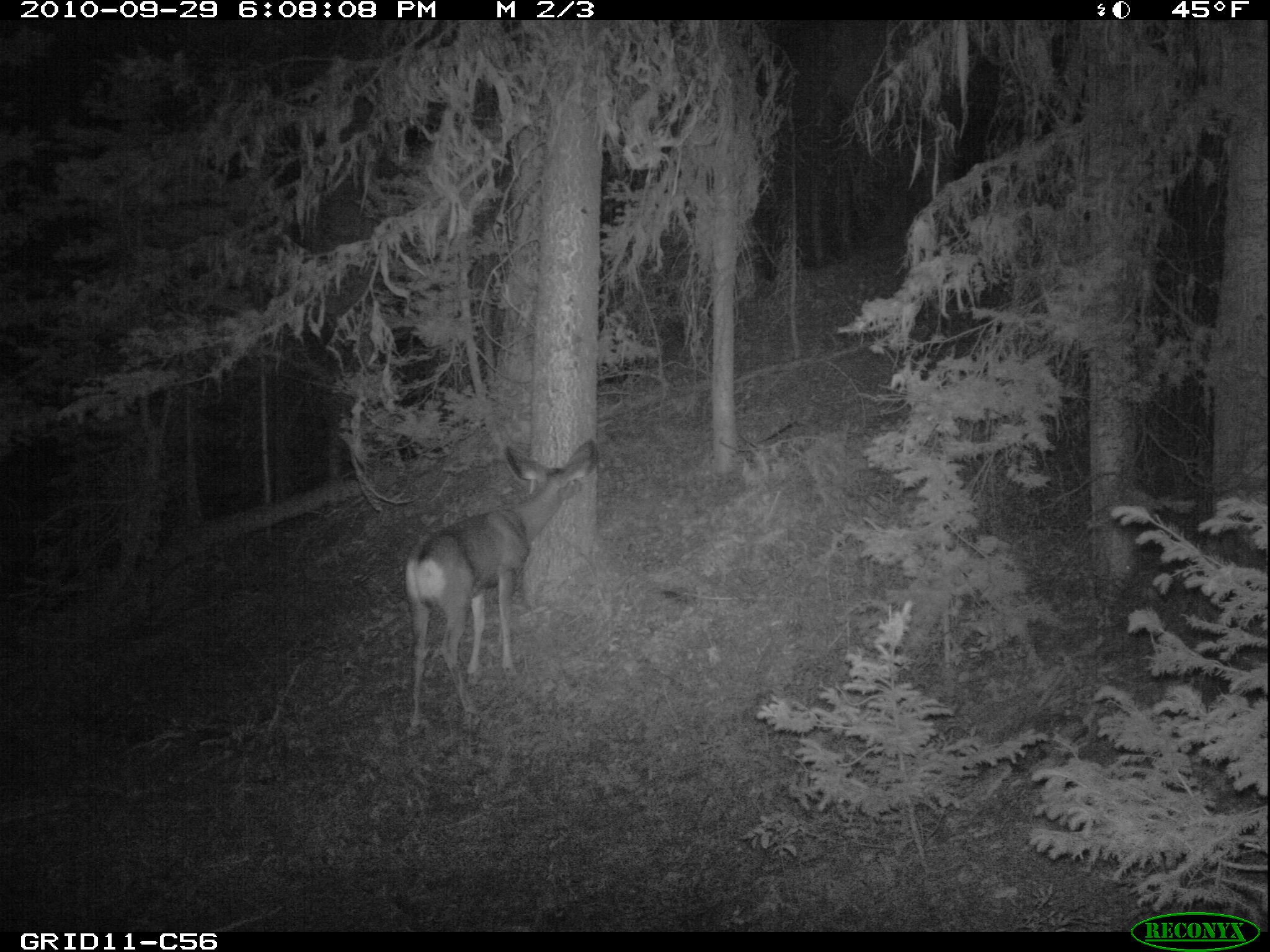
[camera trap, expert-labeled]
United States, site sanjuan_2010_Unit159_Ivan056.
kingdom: Animalia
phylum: Chordata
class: Mammalia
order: Artiodactyla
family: Cervidae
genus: Odocoileus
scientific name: Odocoileus hemionus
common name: mule deer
Odocoileus hemionus (mule deer).